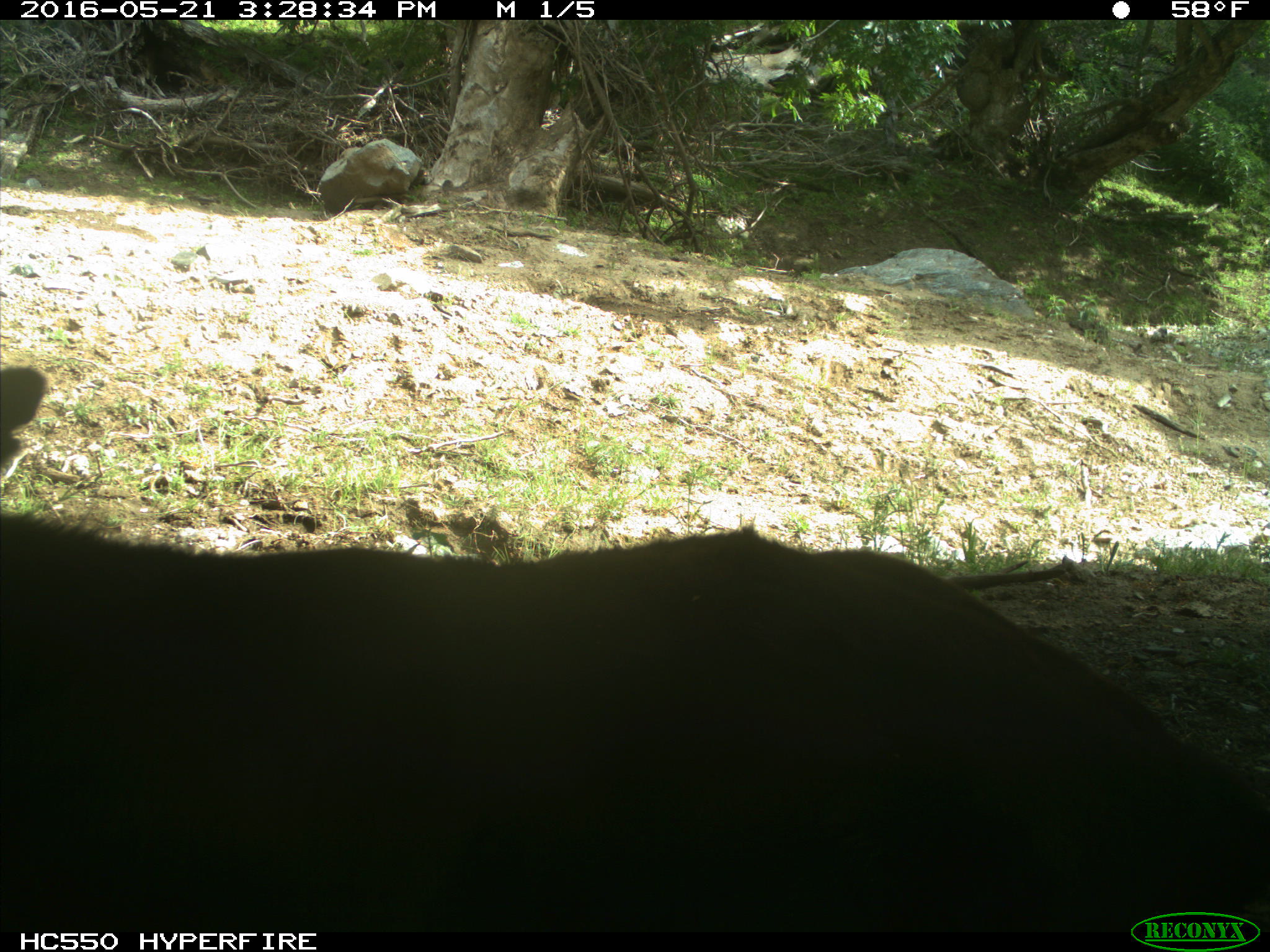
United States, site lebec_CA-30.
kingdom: Animalia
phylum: Chordata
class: Mammalia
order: Artiodactyla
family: Bovidae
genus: Bos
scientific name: Bos taurus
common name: domestic cow